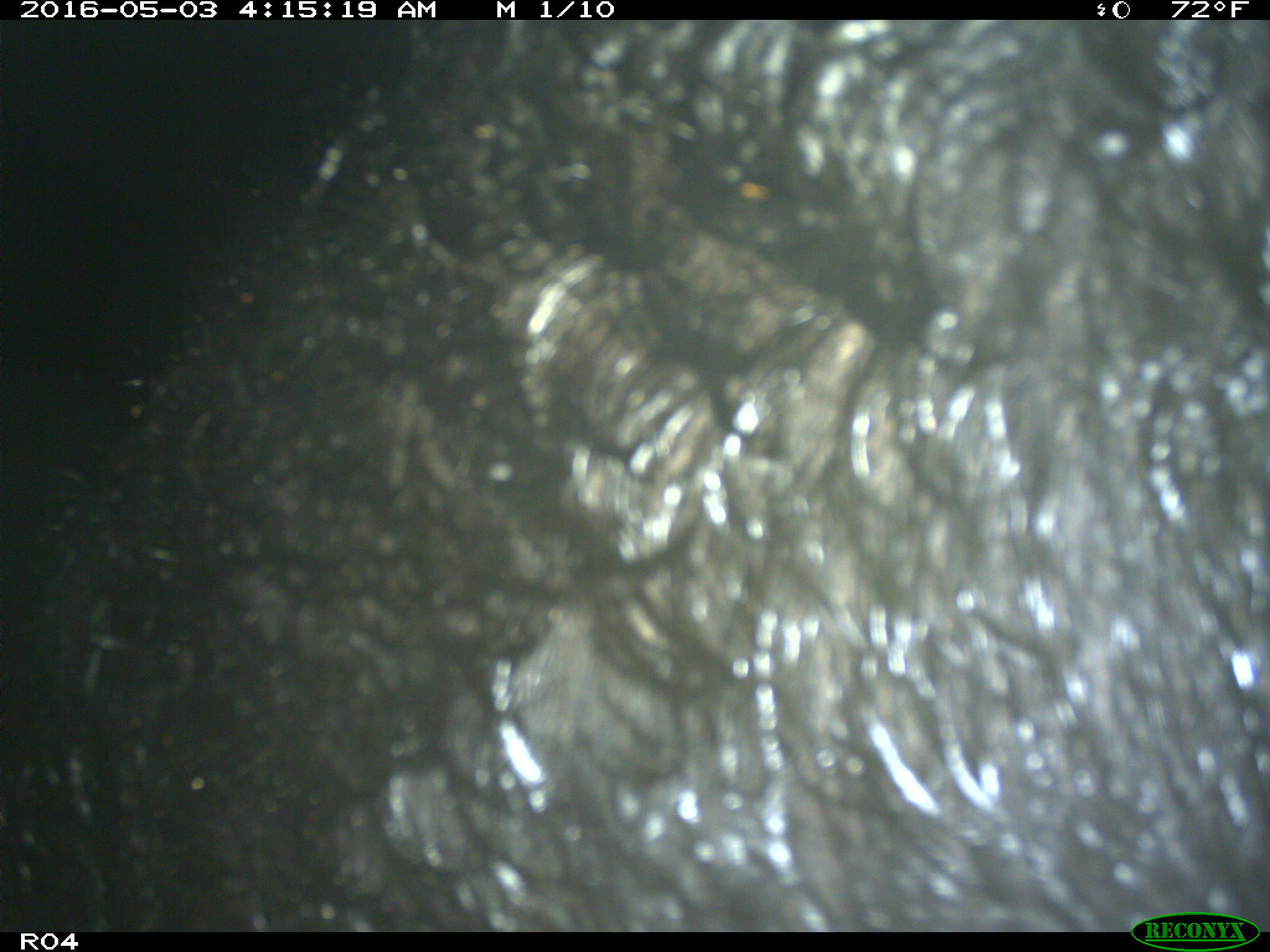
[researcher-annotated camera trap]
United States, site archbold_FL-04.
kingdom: Animalia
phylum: Chordata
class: Mammalia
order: Artiodactyla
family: Suidae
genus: Sus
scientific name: Sus scrofa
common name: wild boar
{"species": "Sus scrofa (wild boar)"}